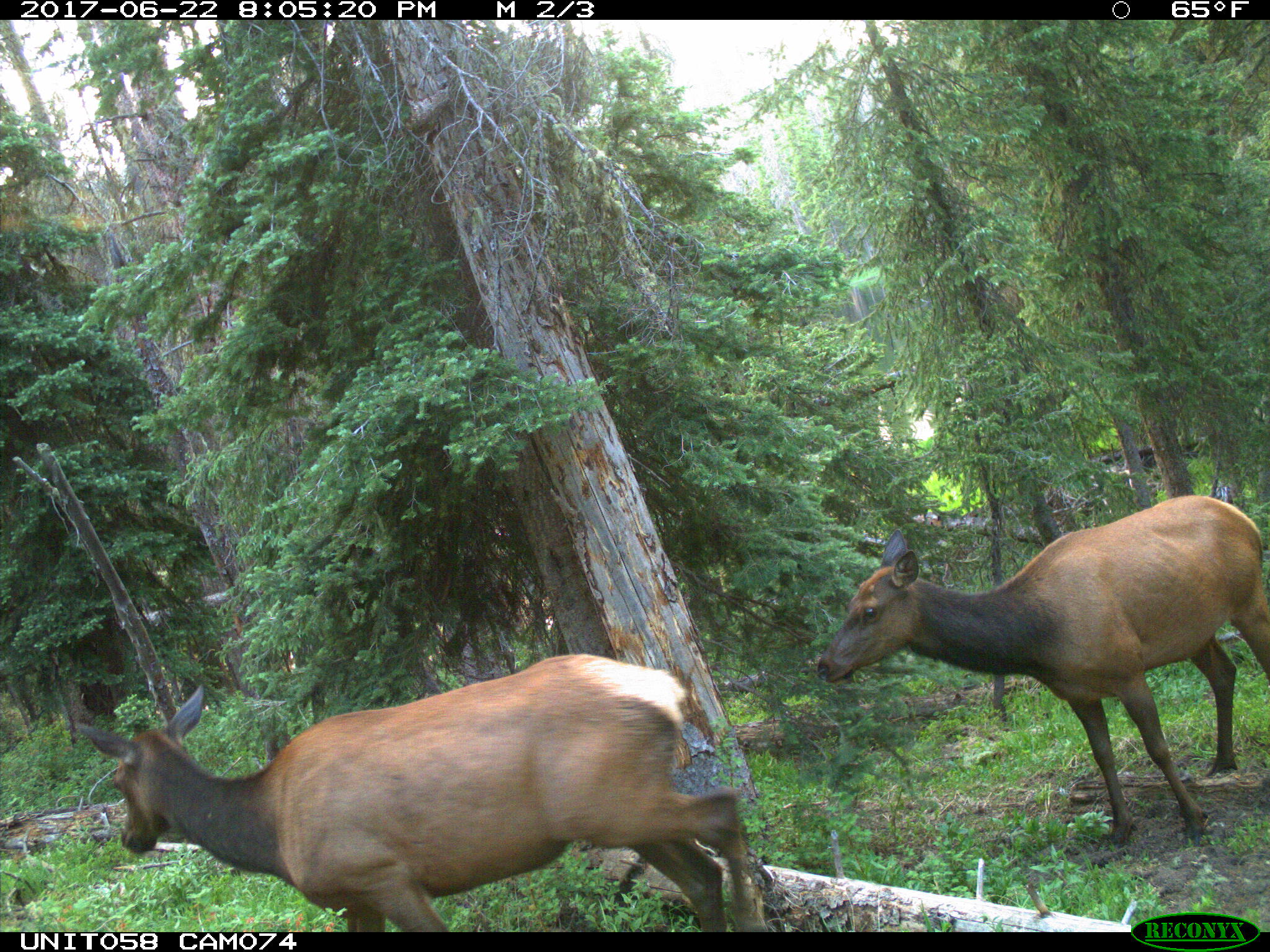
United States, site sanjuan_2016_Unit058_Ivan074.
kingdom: Animalia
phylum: Chordata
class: Mammalia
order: Artiodactyla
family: Cervidae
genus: Cervus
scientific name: Cervus elaphus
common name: red deer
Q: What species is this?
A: Cervus elaphus (red deer).